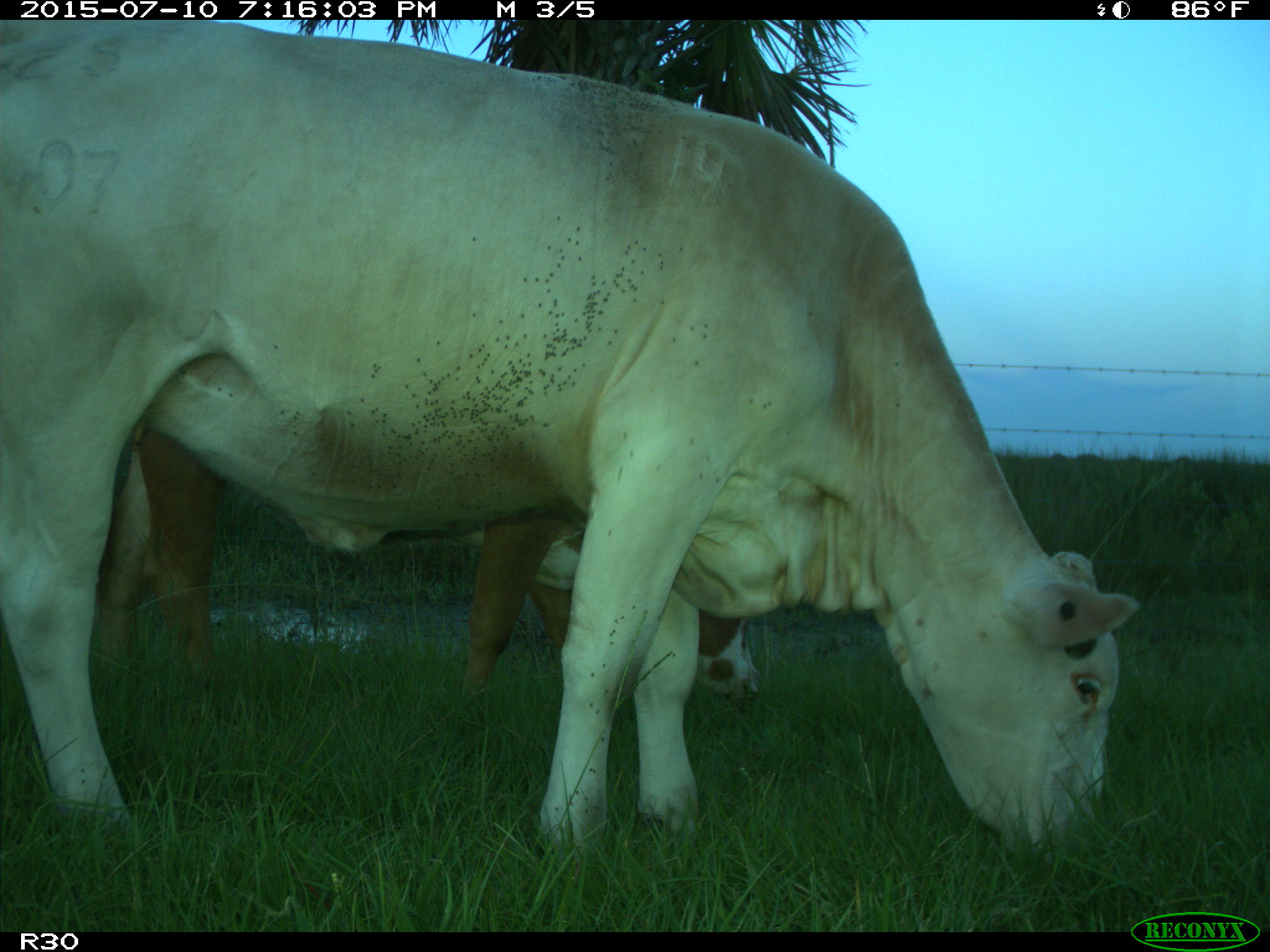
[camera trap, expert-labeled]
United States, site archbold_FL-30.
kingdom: Animalia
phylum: Chordata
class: Mammalia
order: Artiodactyla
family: Bovidae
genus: Bos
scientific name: Bos taurus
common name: domestic cow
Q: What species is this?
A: Bos taurus (domestic cow).